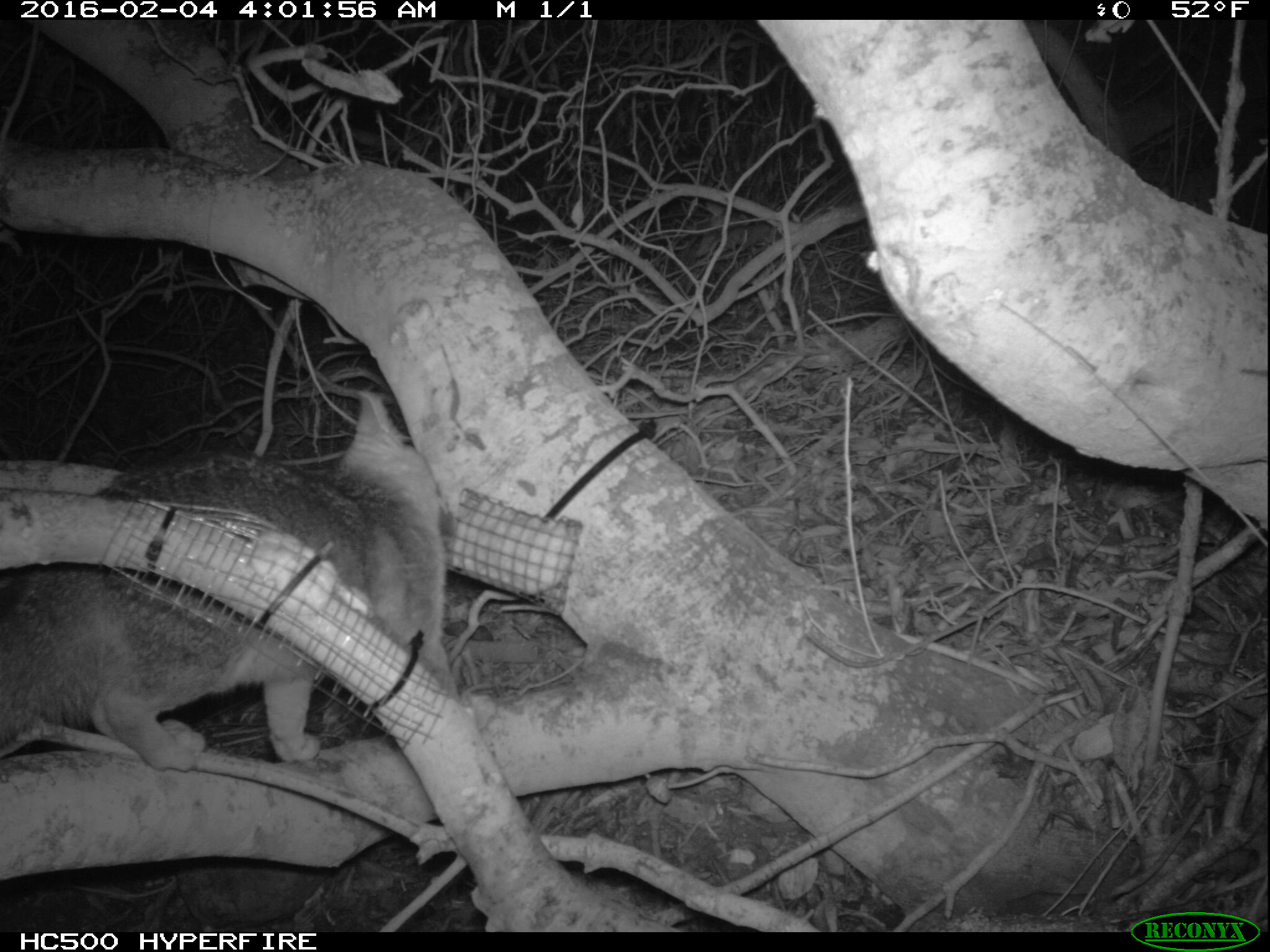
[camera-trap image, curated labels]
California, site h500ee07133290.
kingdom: Animalia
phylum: Chordata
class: Mammalia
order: Carnivora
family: Canidae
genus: Urocyon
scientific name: Urocyon littoralis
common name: island fox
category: fox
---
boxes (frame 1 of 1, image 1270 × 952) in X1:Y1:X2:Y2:
fox: 0:390:497:771